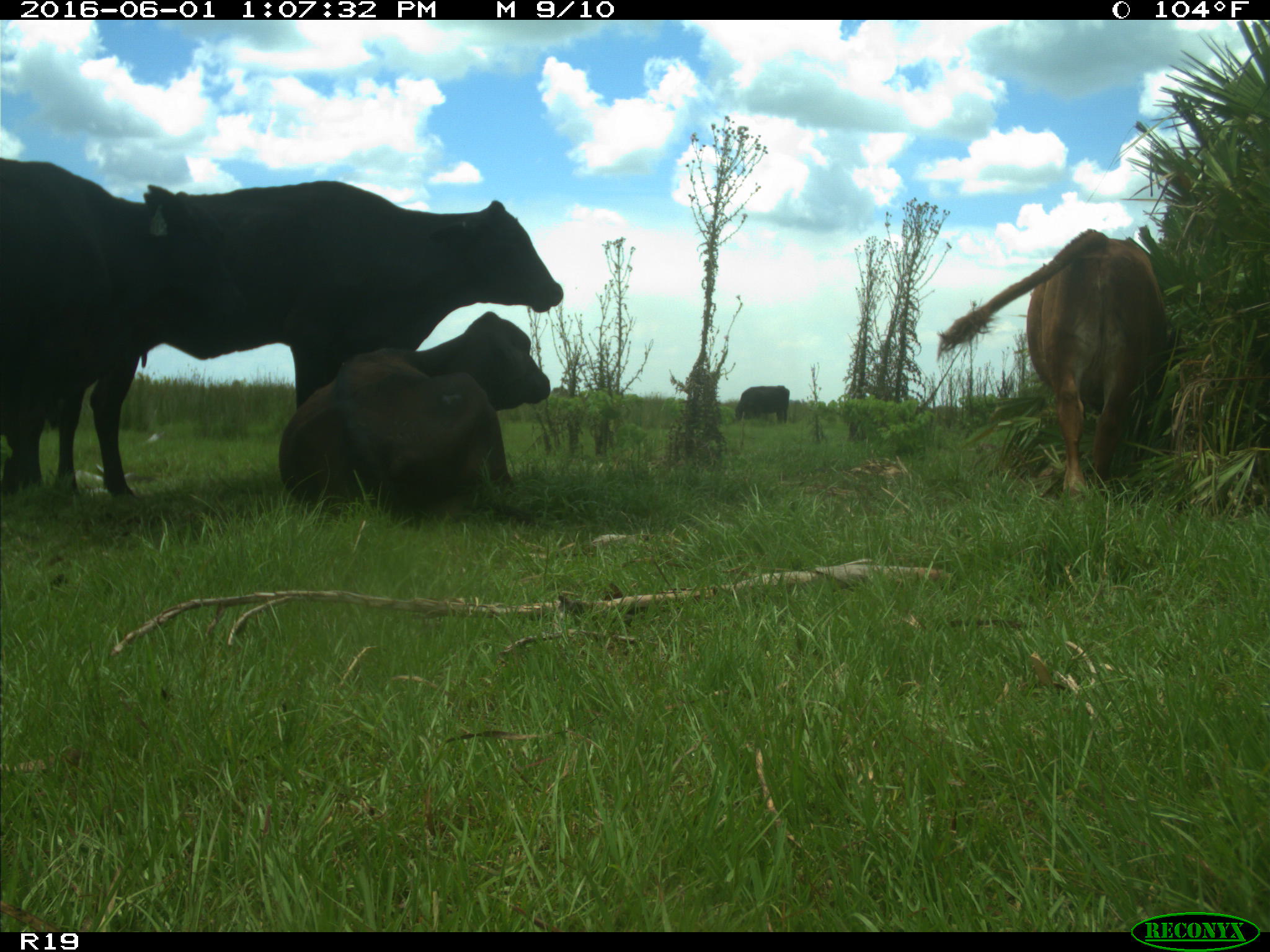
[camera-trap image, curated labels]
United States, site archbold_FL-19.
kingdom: Animalia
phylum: Chordata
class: Mammalia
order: Artiodactyla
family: Bovidae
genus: Bos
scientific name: Bos taurus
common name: domestic cow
Bos taurus (domestic cow).